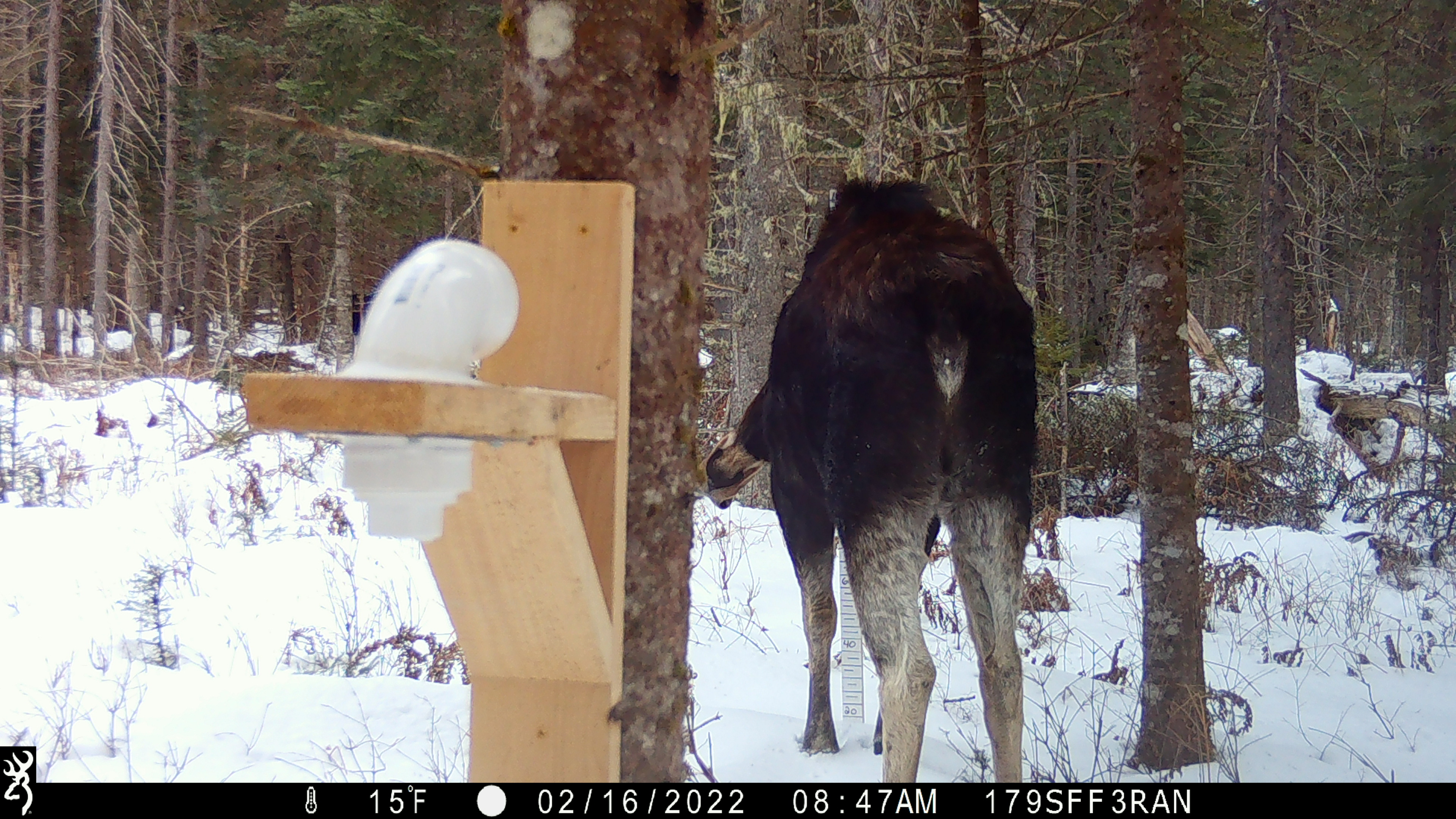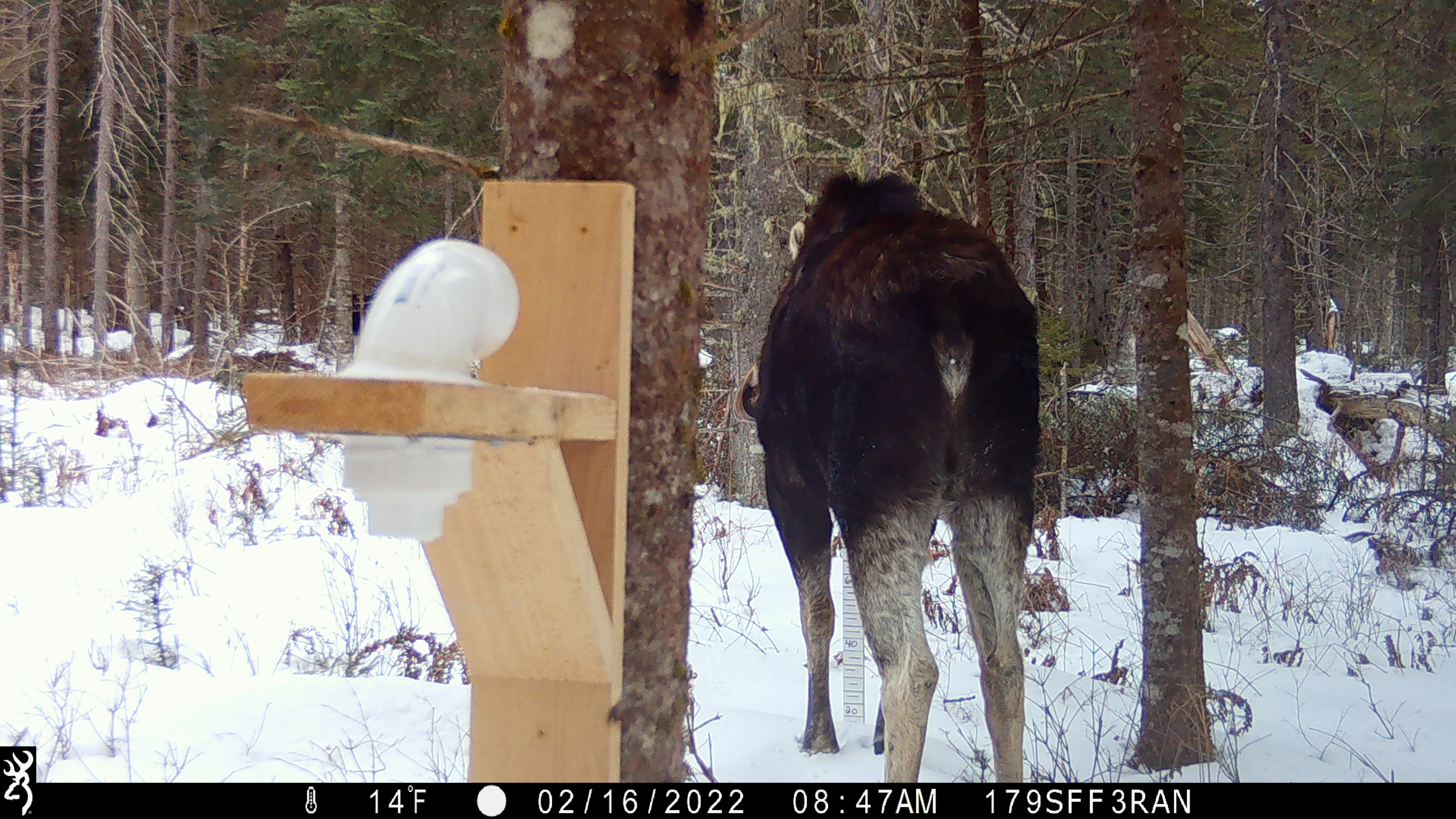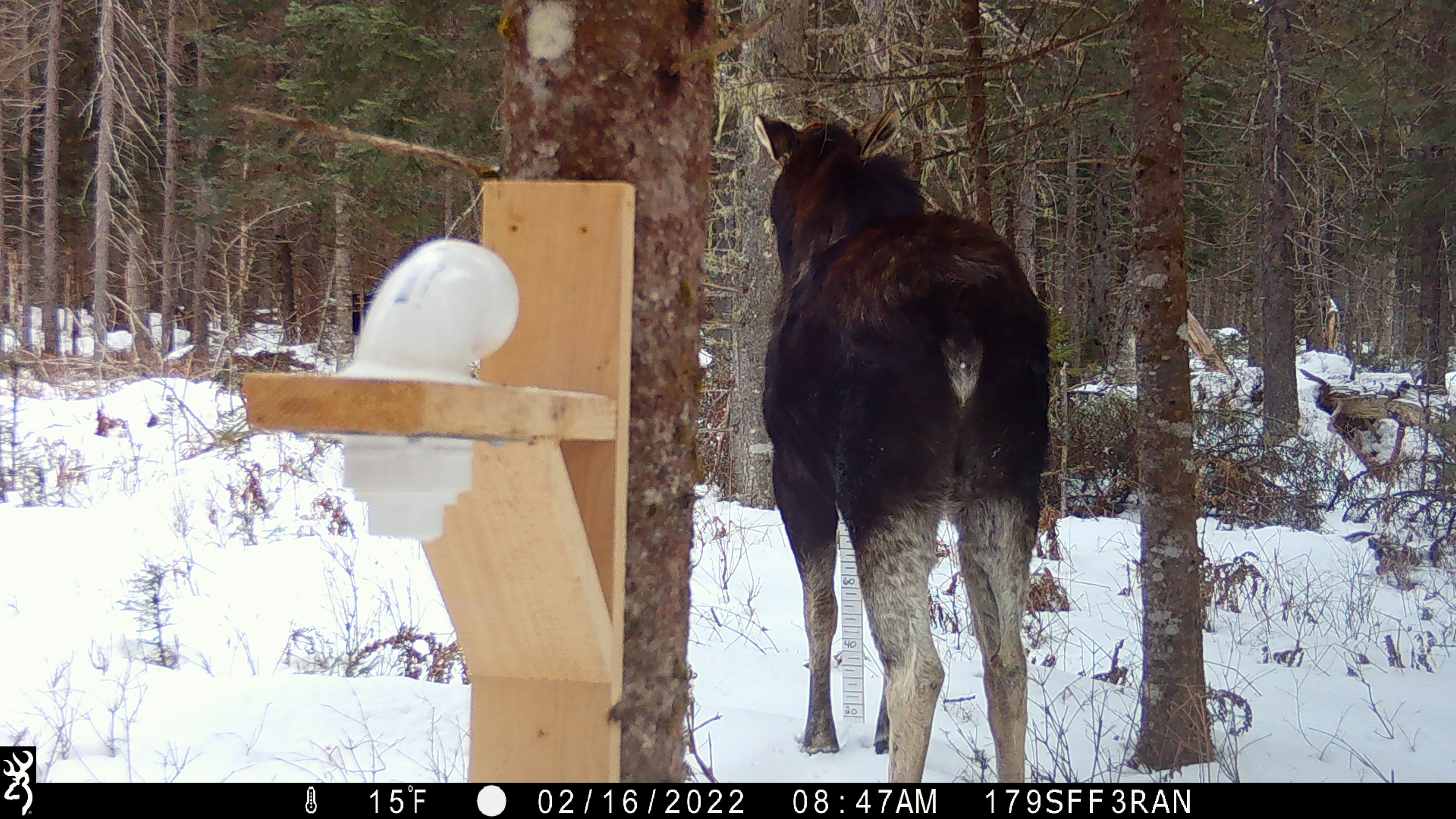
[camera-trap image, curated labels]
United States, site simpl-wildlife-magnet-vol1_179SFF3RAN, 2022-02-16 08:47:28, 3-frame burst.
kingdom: Animalia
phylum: Chordata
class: Mammalia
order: Artiodactyla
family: Cervidae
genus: Alces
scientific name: Alces alces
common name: moose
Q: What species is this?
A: Moose (Alces alces).